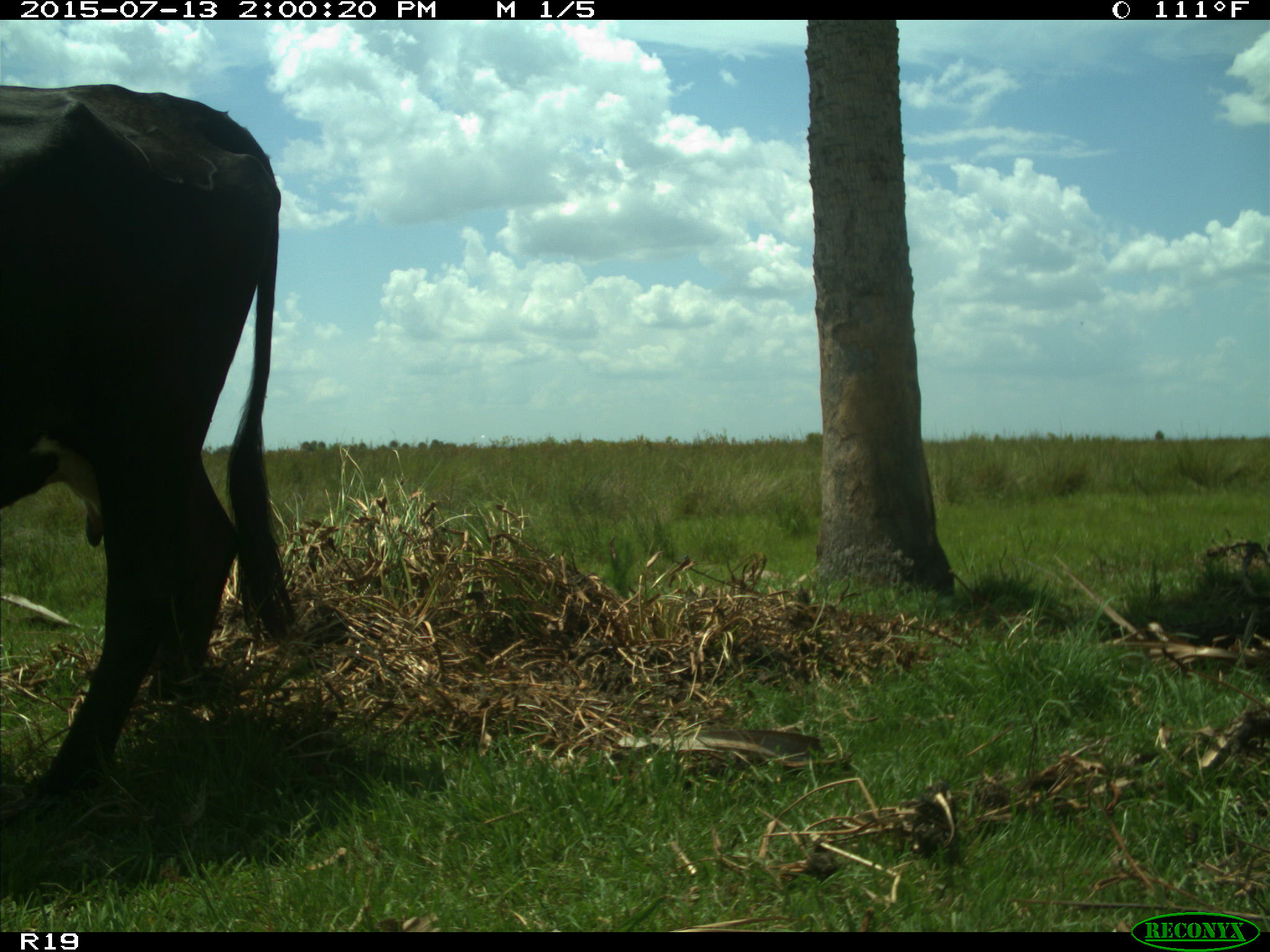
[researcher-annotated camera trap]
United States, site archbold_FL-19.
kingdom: Animalia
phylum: Chordata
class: Mammalia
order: Artiodactyla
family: Bovidae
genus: Bos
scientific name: Bos taurus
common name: domestic cow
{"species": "Bos taurus (domestic cow)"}